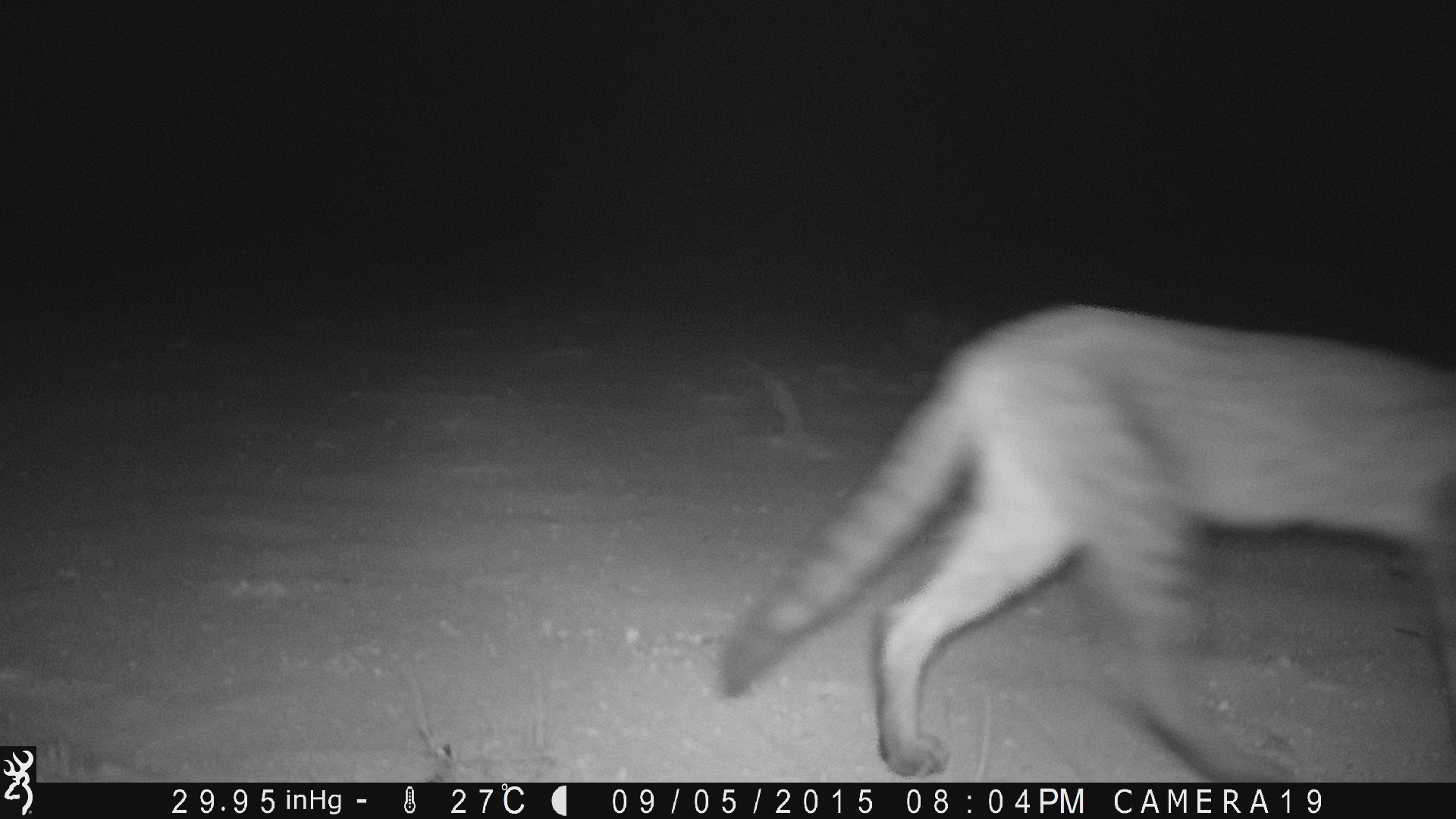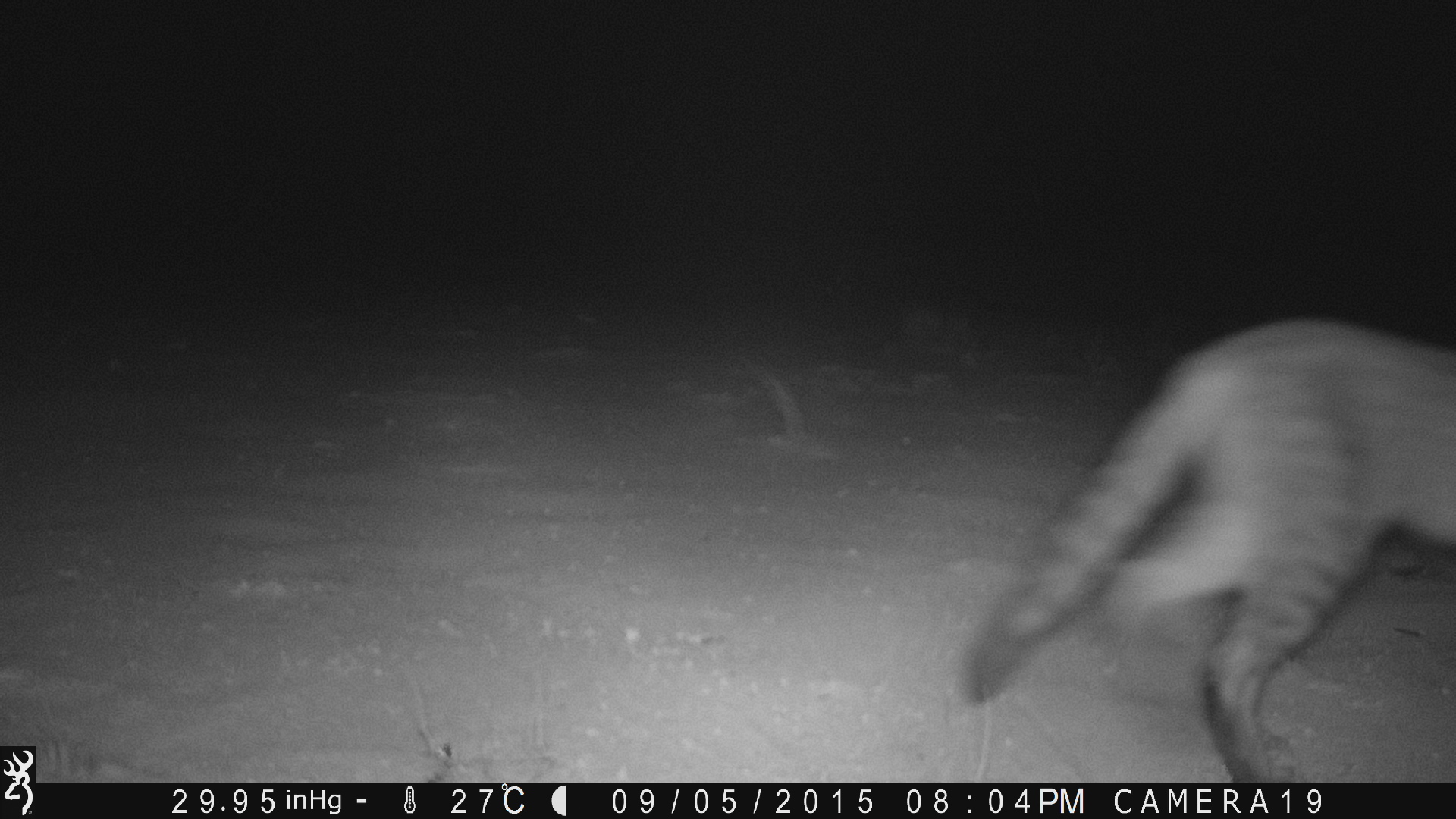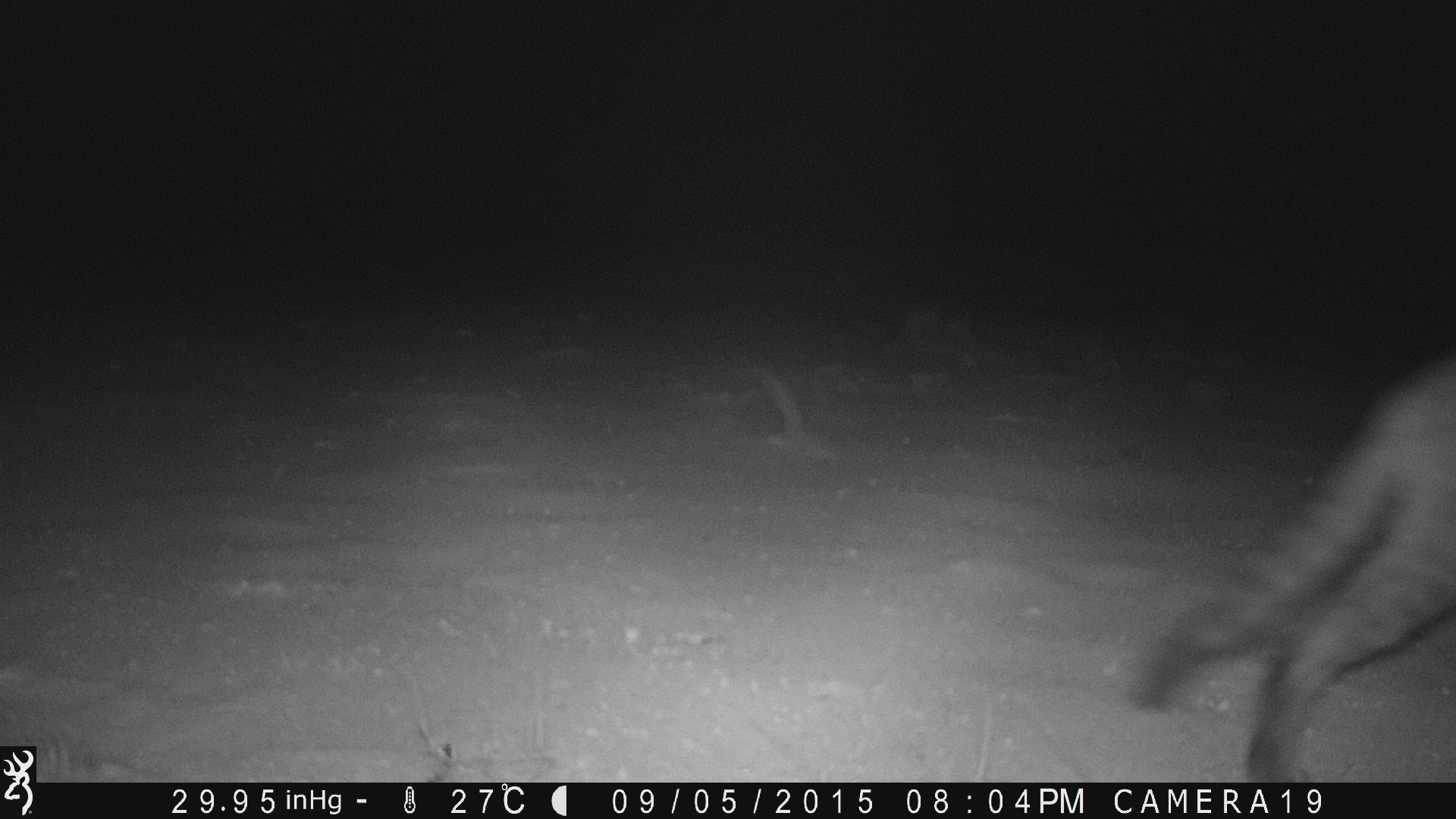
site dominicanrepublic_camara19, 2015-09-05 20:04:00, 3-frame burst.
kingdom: Animalia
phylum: Chordata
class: Mammalia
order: Carnivora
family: Felidae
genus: Felis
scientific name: Felis catus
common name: cat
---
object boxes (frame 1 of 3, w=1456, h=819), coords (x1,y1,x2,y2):
cat: (705,304,1456,781)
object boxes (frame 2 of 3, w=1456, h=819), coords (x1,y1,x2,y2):
cat: (944,313,1456,783)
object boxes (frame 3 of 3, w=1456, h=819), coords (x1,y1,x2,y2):
cat: (1127,347,1456,783)